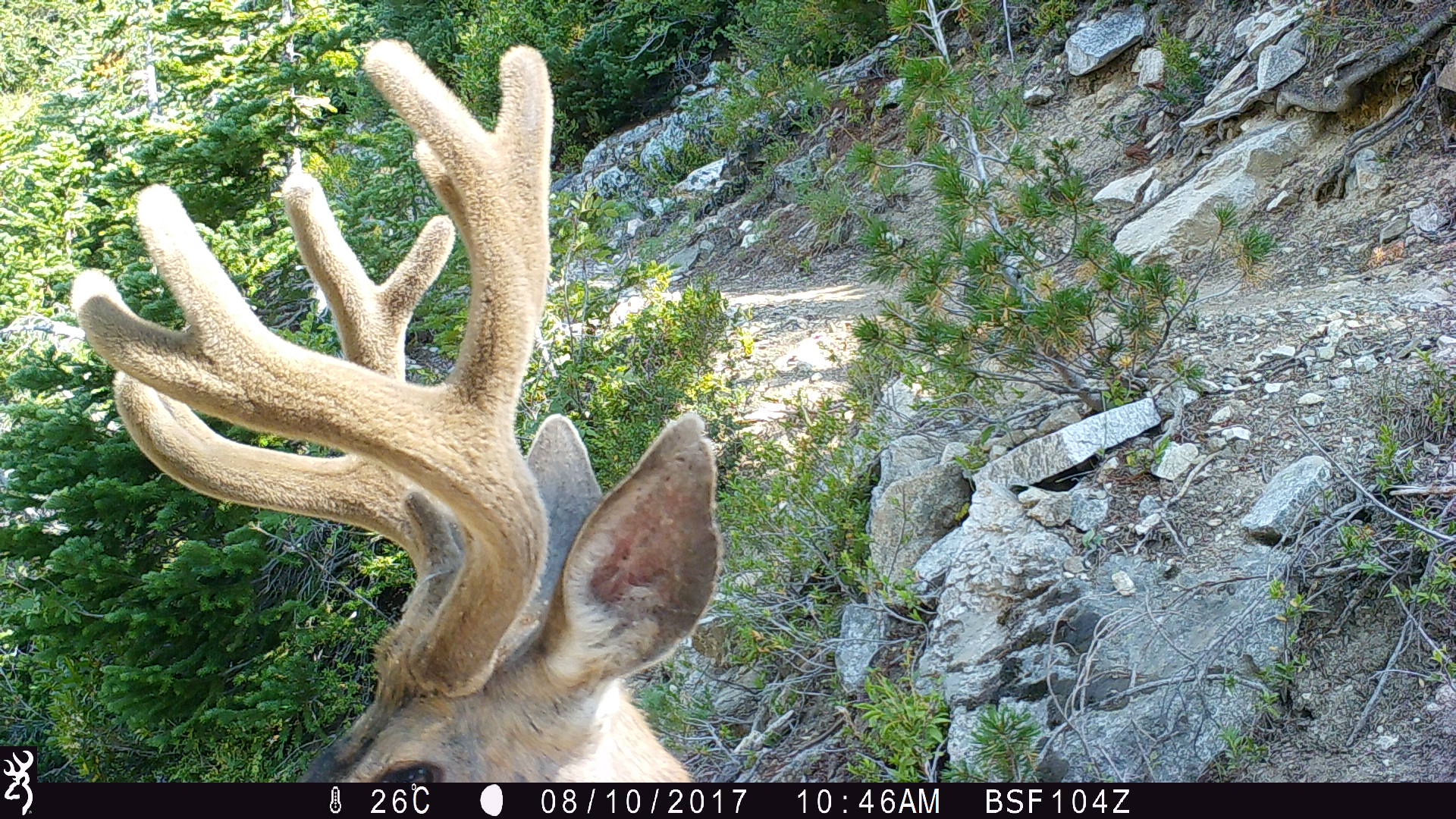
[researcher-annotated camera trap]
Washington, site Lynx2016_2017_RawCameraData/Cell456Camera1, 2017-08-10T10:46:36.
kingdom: Animalia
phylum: Chordata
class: Mammalia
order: Artiodactyla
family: Cervidae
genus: Odocoileus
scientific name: Odocoileus hemionus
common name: mule deer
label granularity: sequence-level